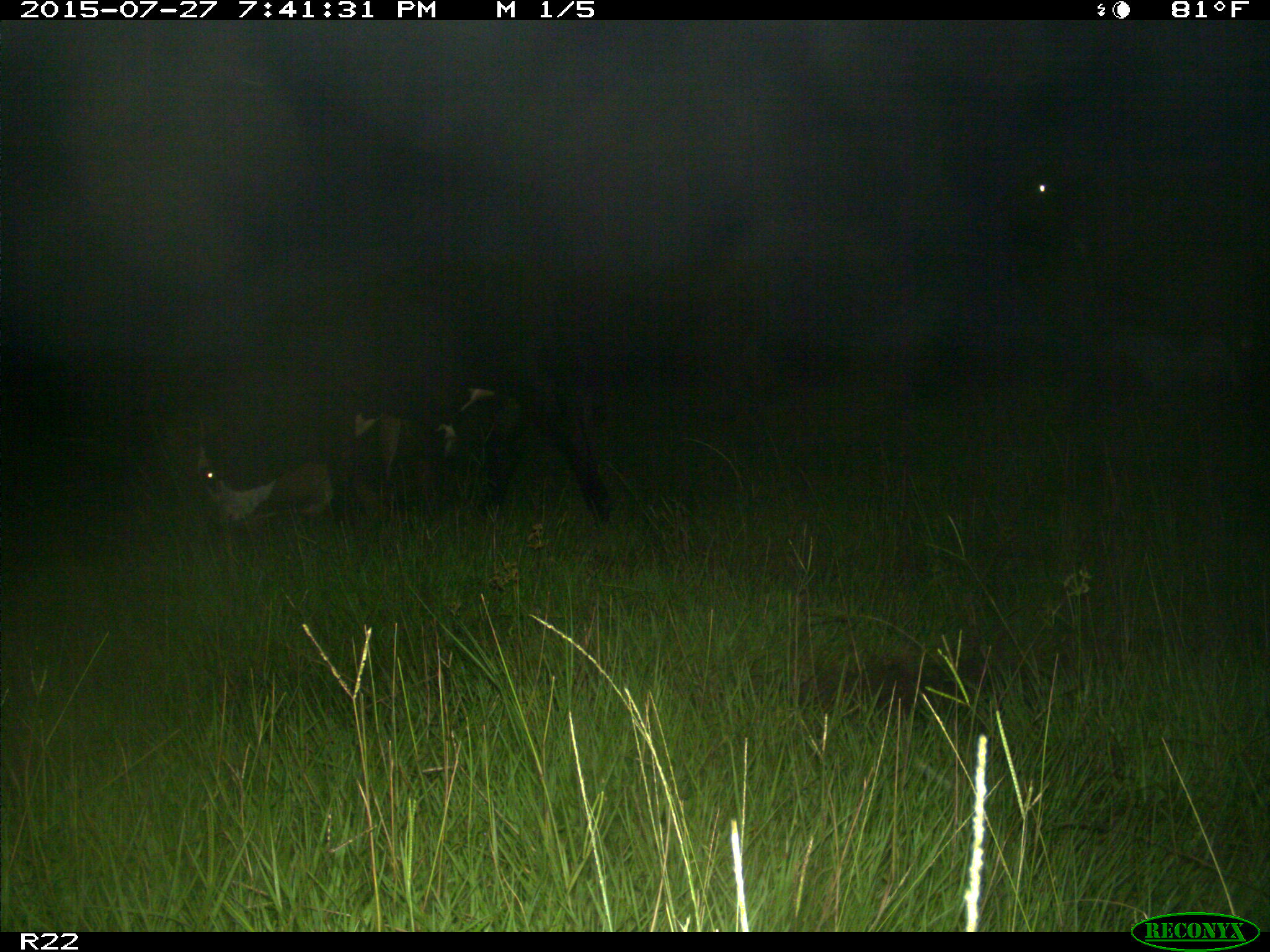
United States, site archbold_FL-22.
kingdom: Animalia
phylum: Chordata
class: Mammalia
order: Artiodactyla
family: Bovidae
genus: Bos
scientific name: Bos taurus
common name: domestic cow